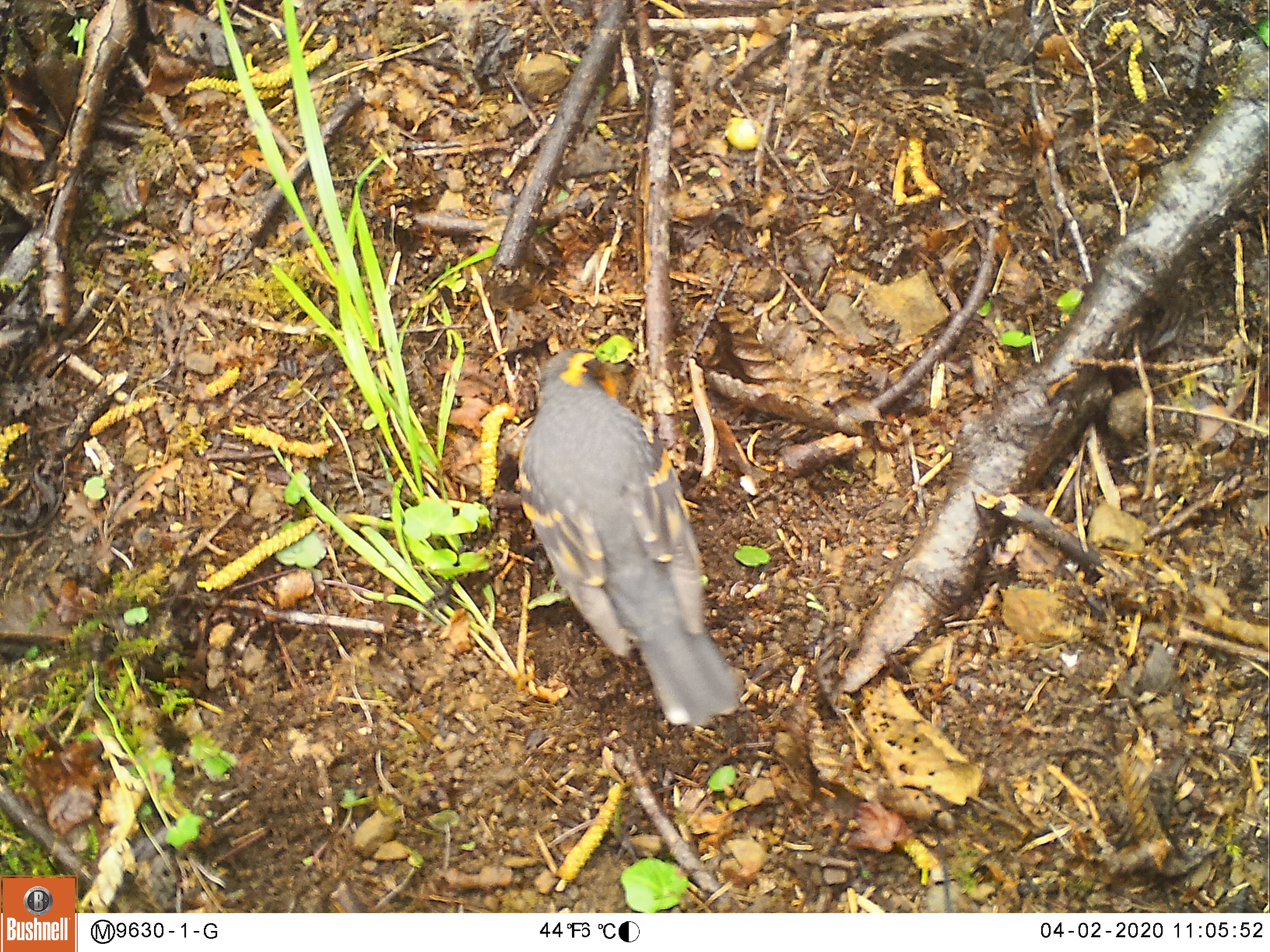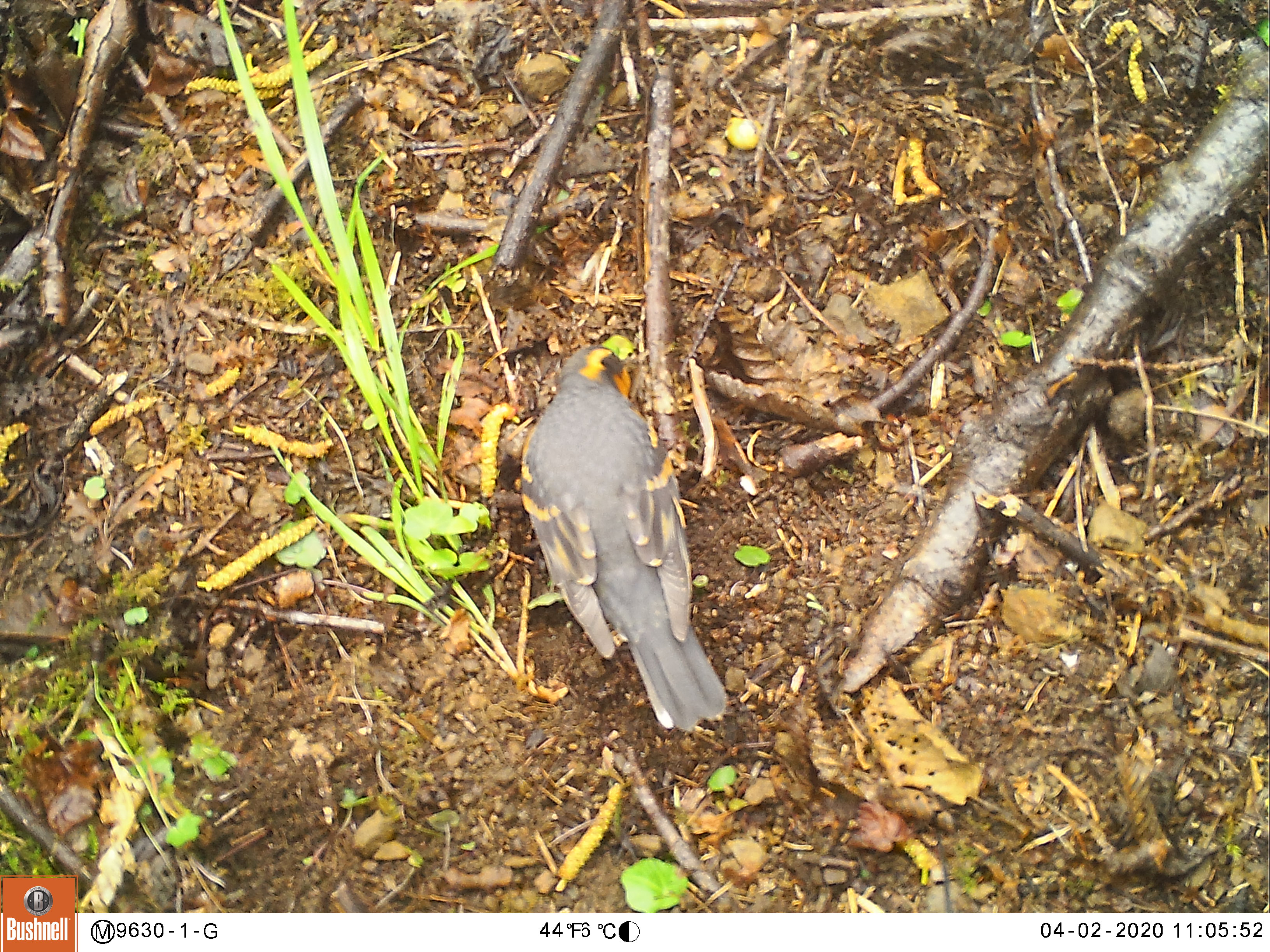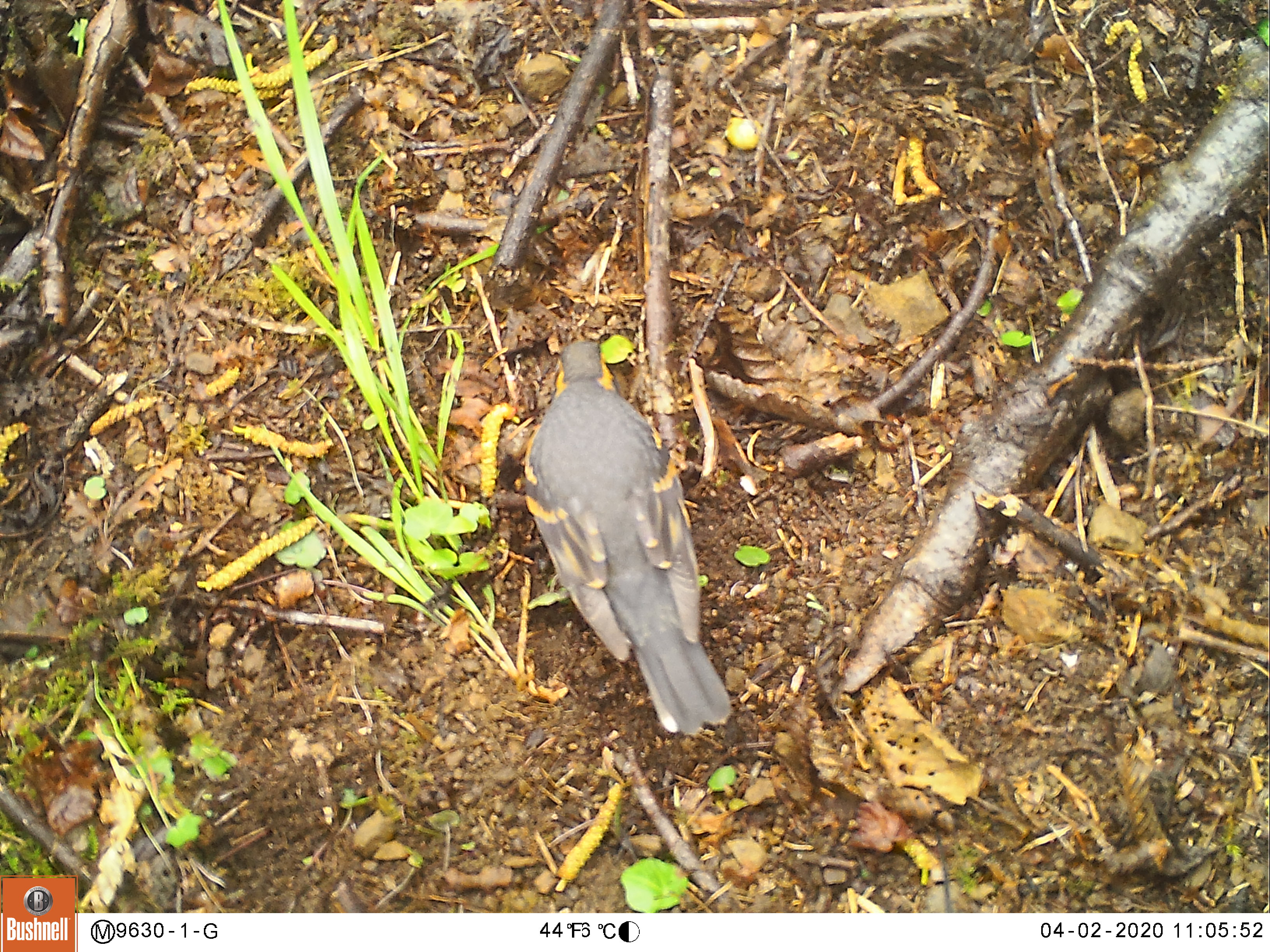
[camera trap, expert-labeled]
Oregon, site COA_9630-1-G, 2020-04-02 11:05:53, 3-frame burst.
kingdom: Animalia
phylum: Chordata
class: Aves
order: Passeriformes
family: Turdidae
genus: Ixoreus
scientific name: Ixoreus naevius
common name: varied thrush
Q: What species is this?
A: Varied thrush (Ixoreus naevius).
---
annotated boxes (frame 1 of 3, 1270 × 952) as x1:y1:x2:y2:
varied thrush: 516:341:739:728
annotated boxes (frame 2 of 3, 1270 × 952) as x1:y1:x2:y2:
varied thrush: 514:344:730:727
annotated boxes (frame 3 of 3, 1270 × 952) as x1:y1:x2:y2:
varied thrush: 514:344:730:727